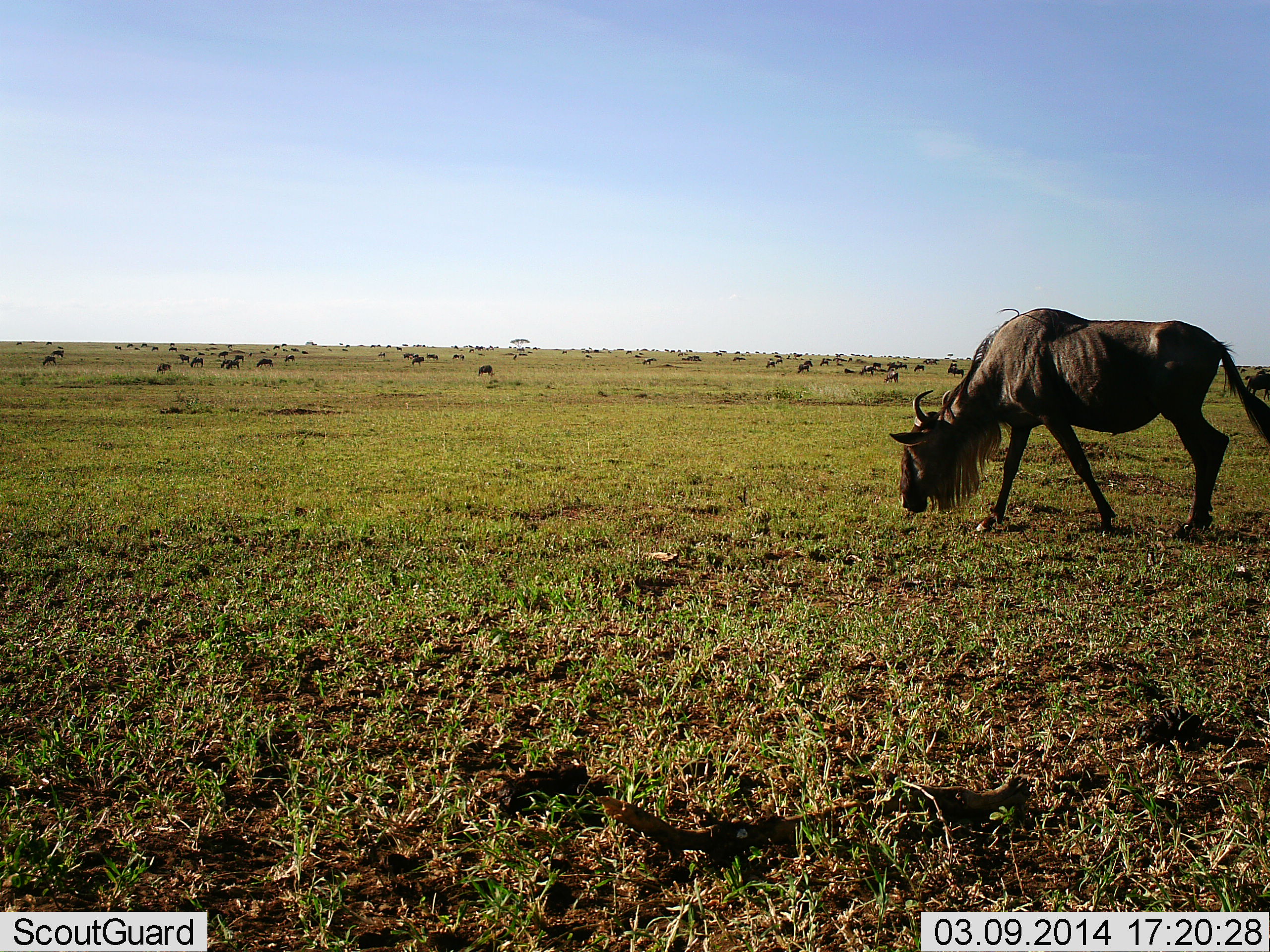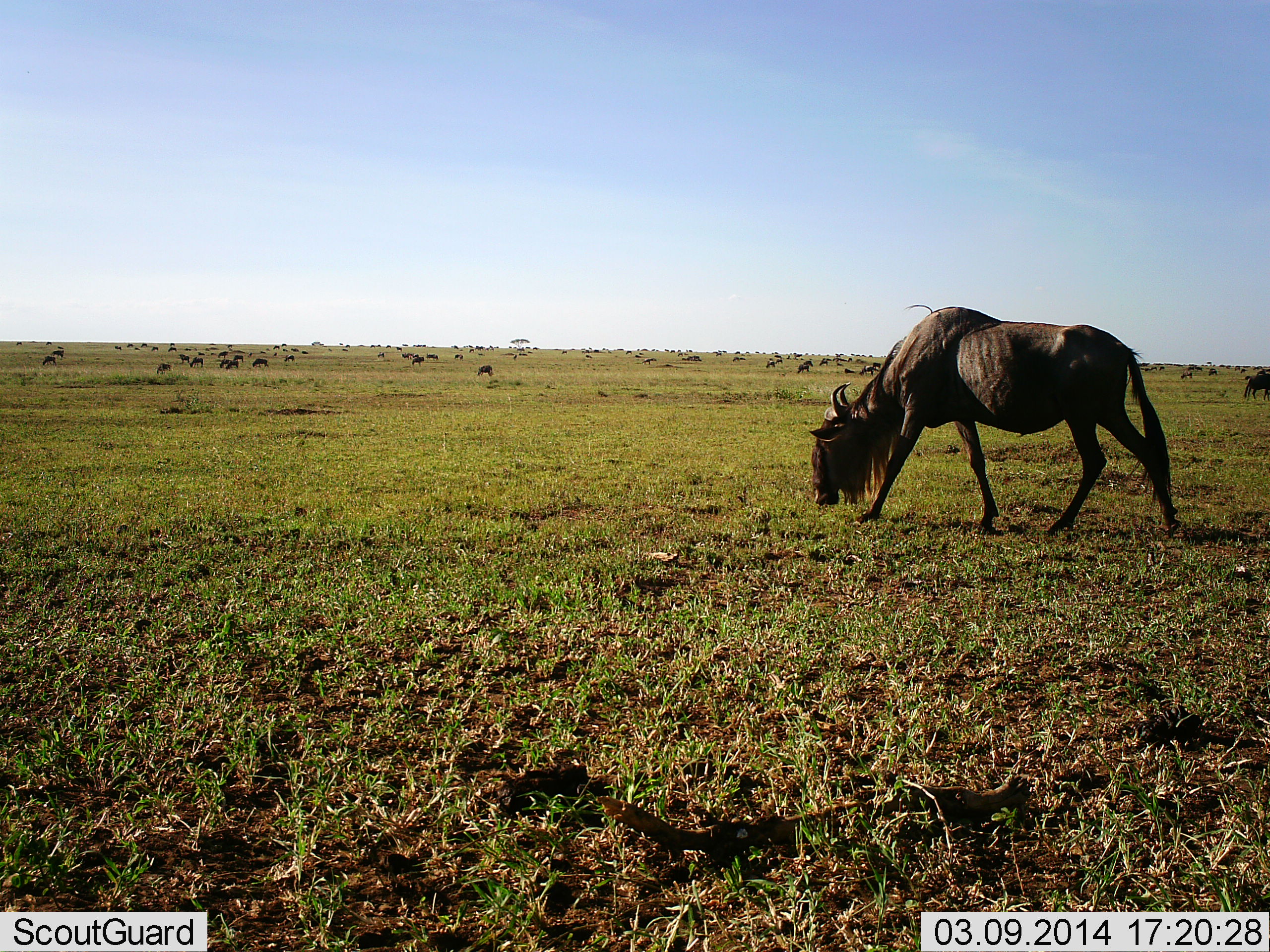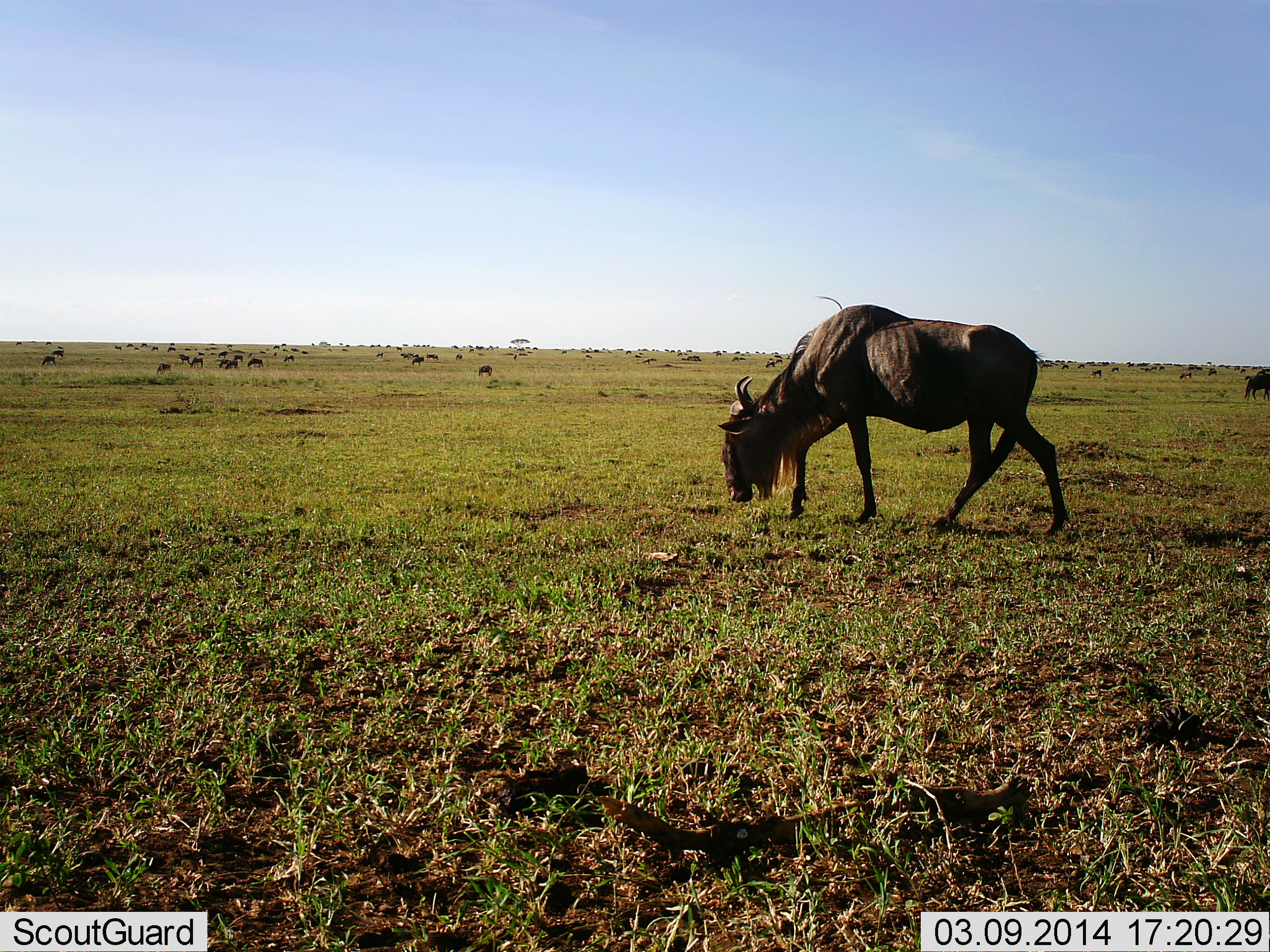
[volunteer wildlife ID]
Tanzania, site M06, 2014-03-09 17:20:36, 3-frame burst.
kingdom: Animalia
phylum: Chordata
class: Mammalia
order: Artiodactyla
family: Bovidae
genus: Connochaetes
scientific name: Connochaetes taurinus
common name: blue wildebeest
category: wildebeest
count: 11-50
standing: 50%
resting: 0%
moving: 70%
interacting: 0%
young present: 0%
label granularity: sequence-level